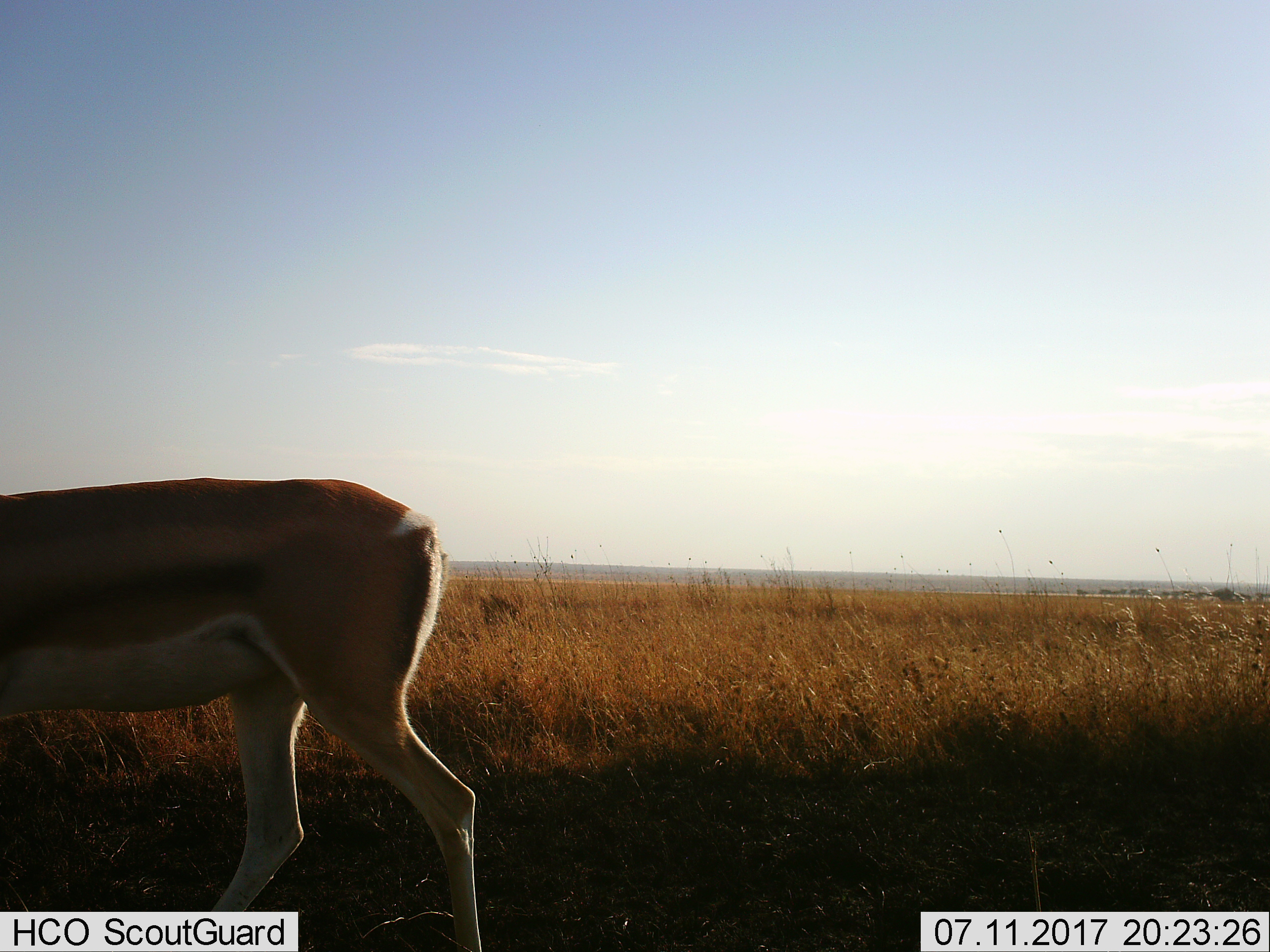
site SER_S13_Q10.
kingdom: Animalia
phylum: Chordata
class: Mammalia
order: Artiodactyla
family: Bovidae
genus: Nanger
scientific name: Nanger granti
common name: grant's gazelle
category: gazellegrants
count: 1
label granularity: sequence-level